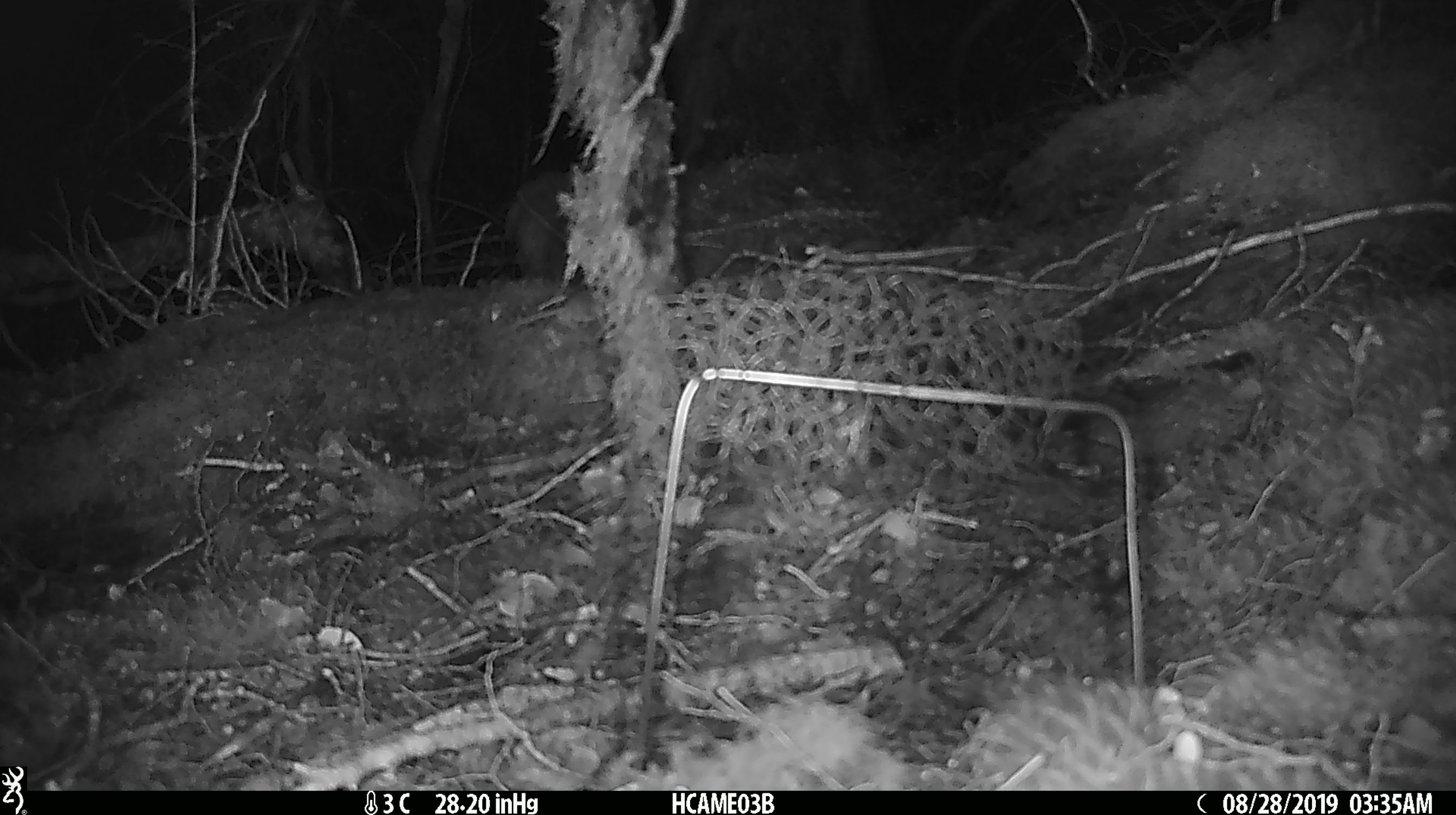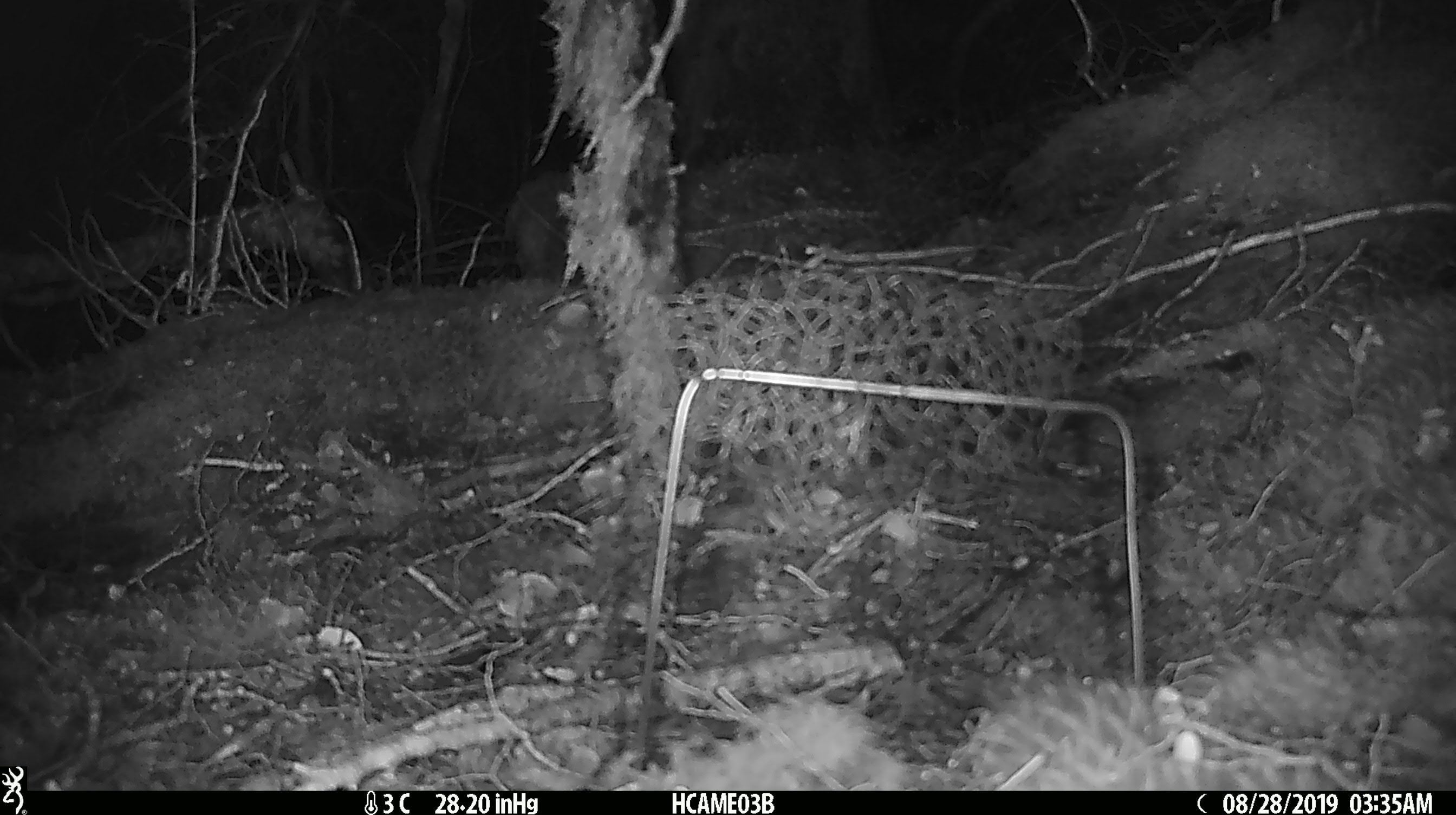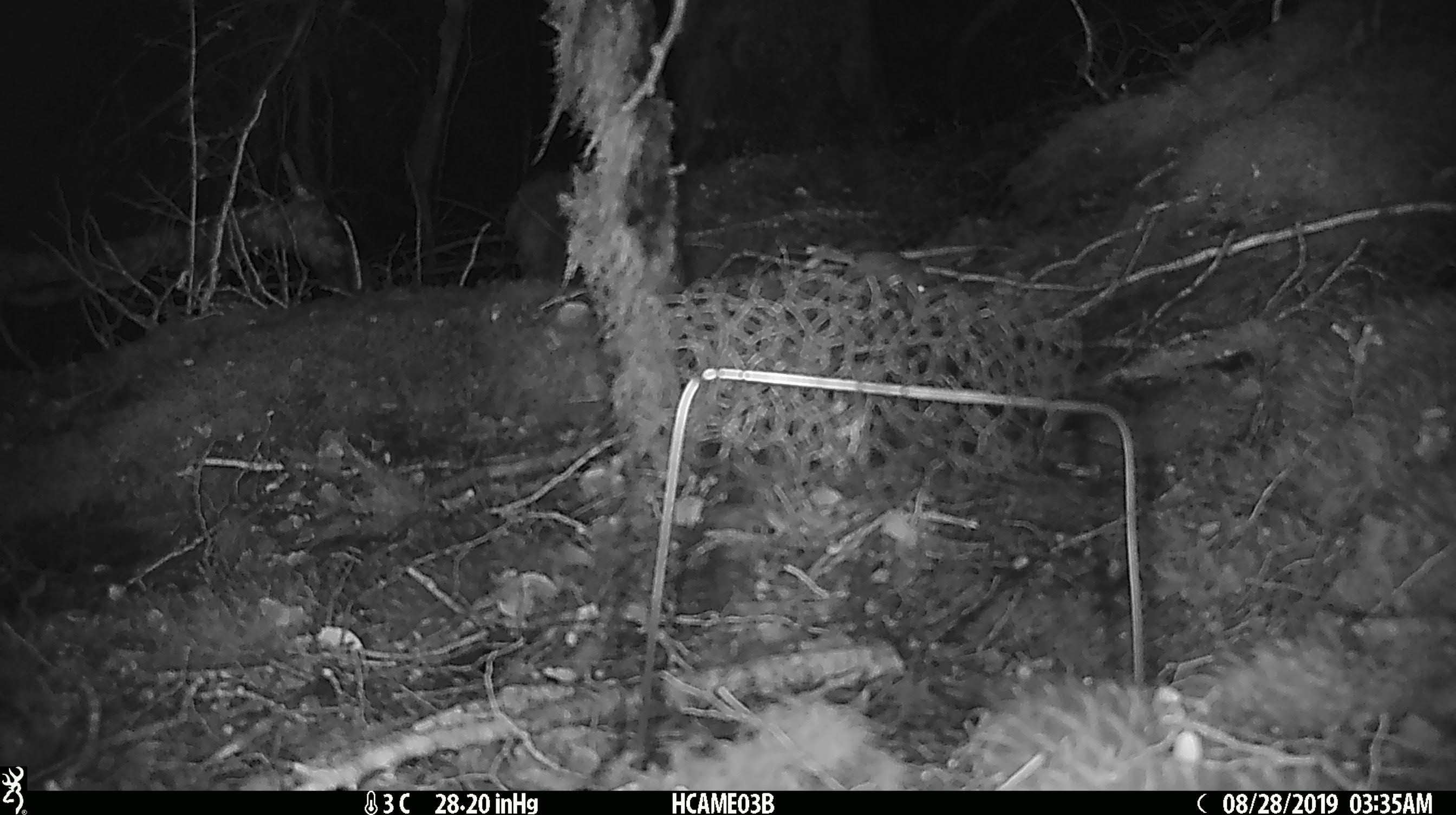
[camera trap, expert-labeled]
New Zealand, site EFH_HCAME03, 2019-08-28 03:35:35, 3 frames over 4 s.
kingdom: Animalia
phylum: Chordata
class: Mammalia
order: Rodentia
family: Muridae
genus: Mus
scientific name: Mus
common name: mouse